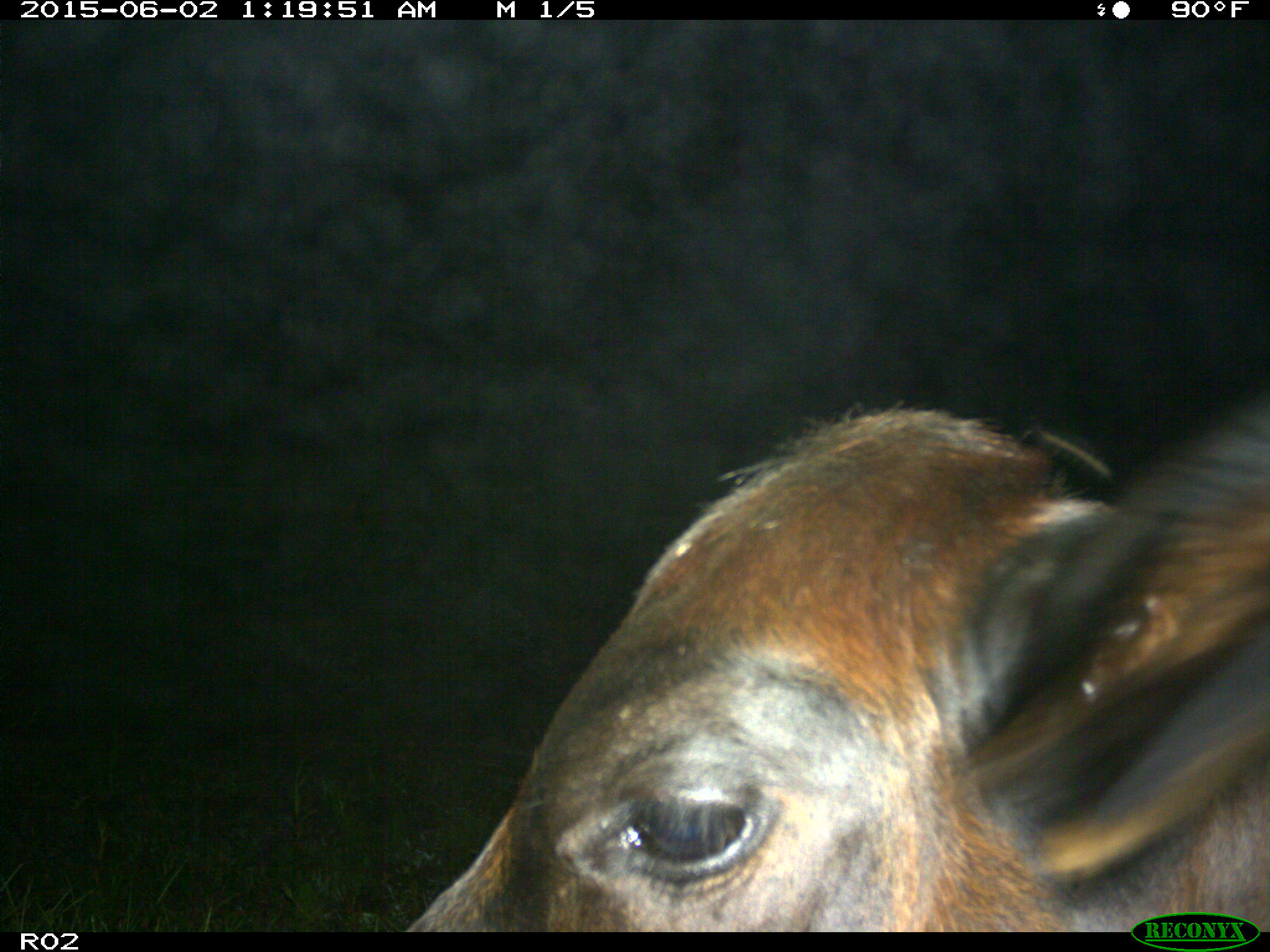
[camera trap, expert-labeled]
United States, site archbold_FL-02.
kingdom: Animalia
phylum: Chordata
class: Mammalia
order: Artiodactyla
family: Bovidae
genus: Bos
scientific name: Bos taurus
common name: domestic cow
Bos taurus (domestic cow).